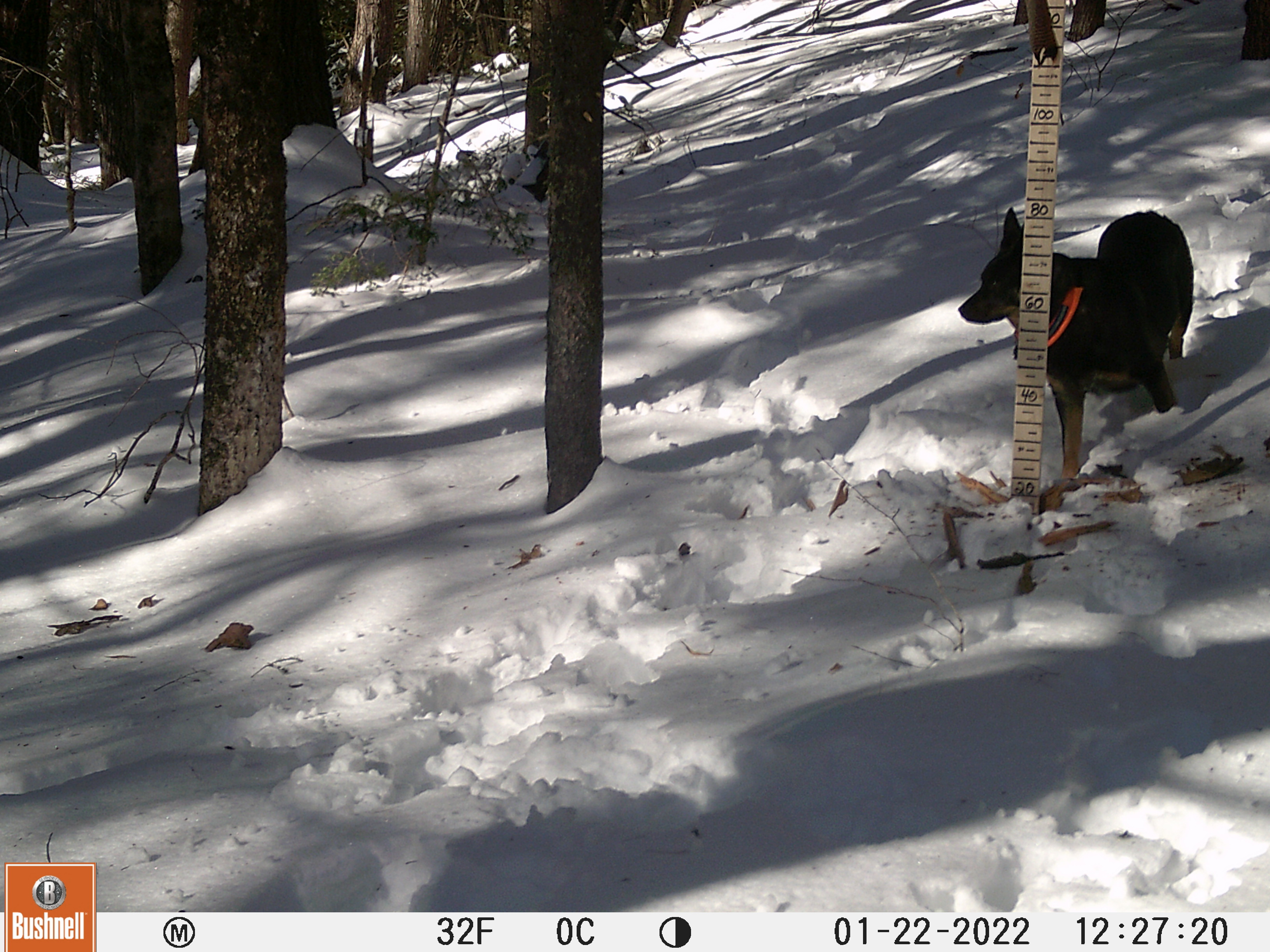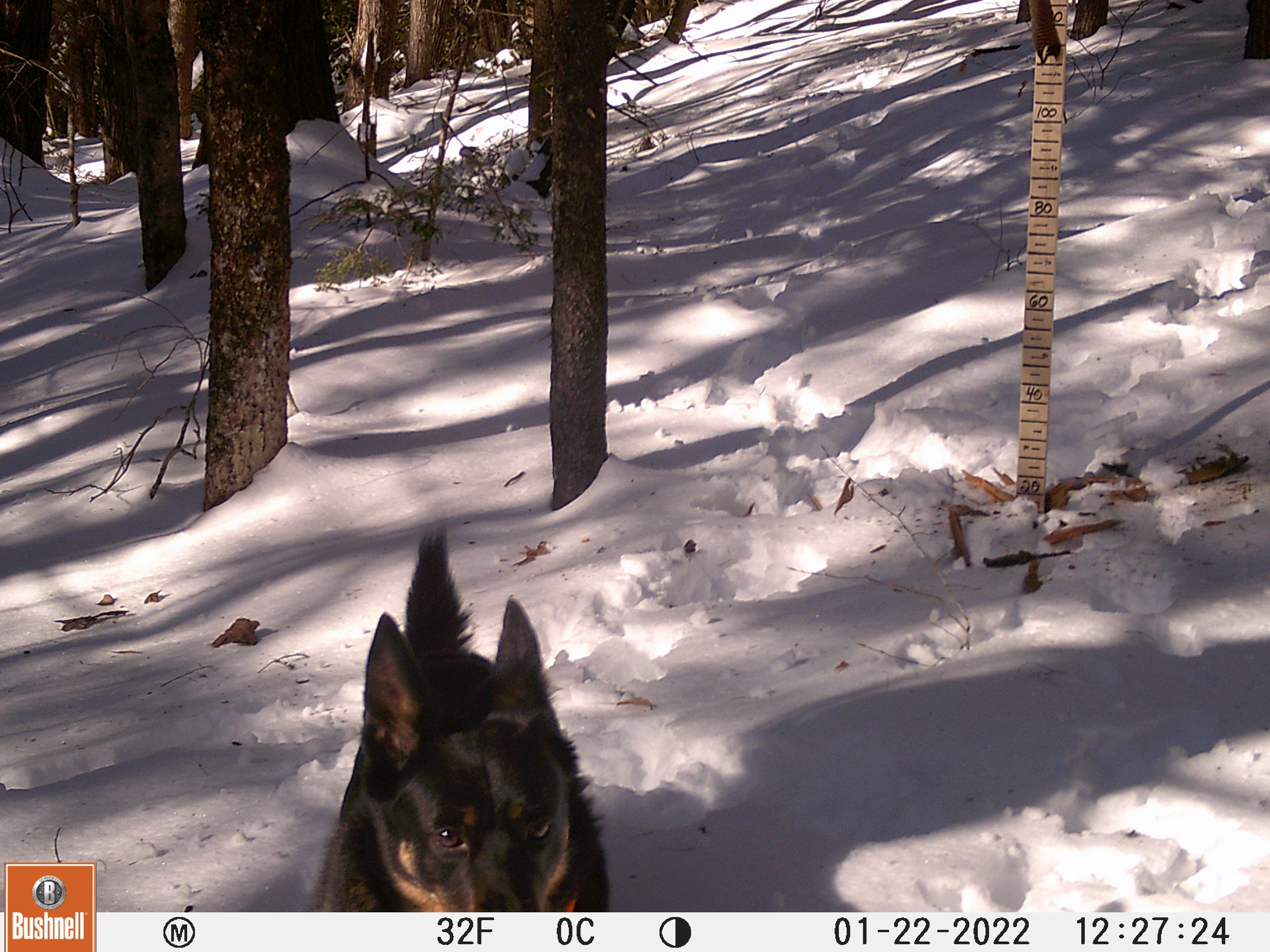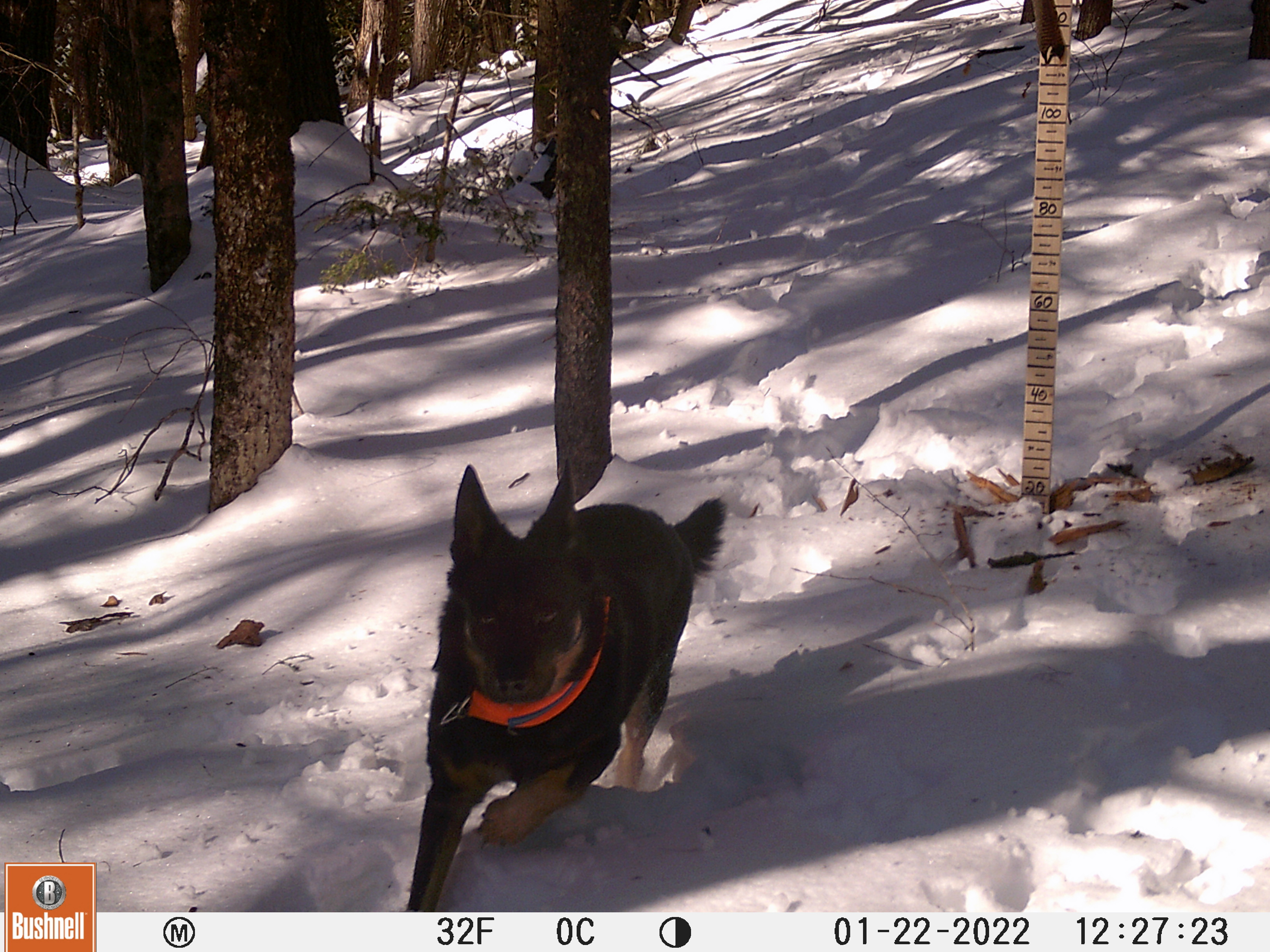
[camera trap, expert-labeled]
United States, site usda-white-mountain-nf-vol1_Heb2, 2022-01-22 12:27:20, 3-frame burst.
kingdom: Animalia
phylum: Chordata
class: Mammalia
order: Carnivora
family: Canidae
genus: Canis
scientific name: Canis familiaris familiaris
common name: domestic dog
Domestic dog (Canis familiaris familiaris).